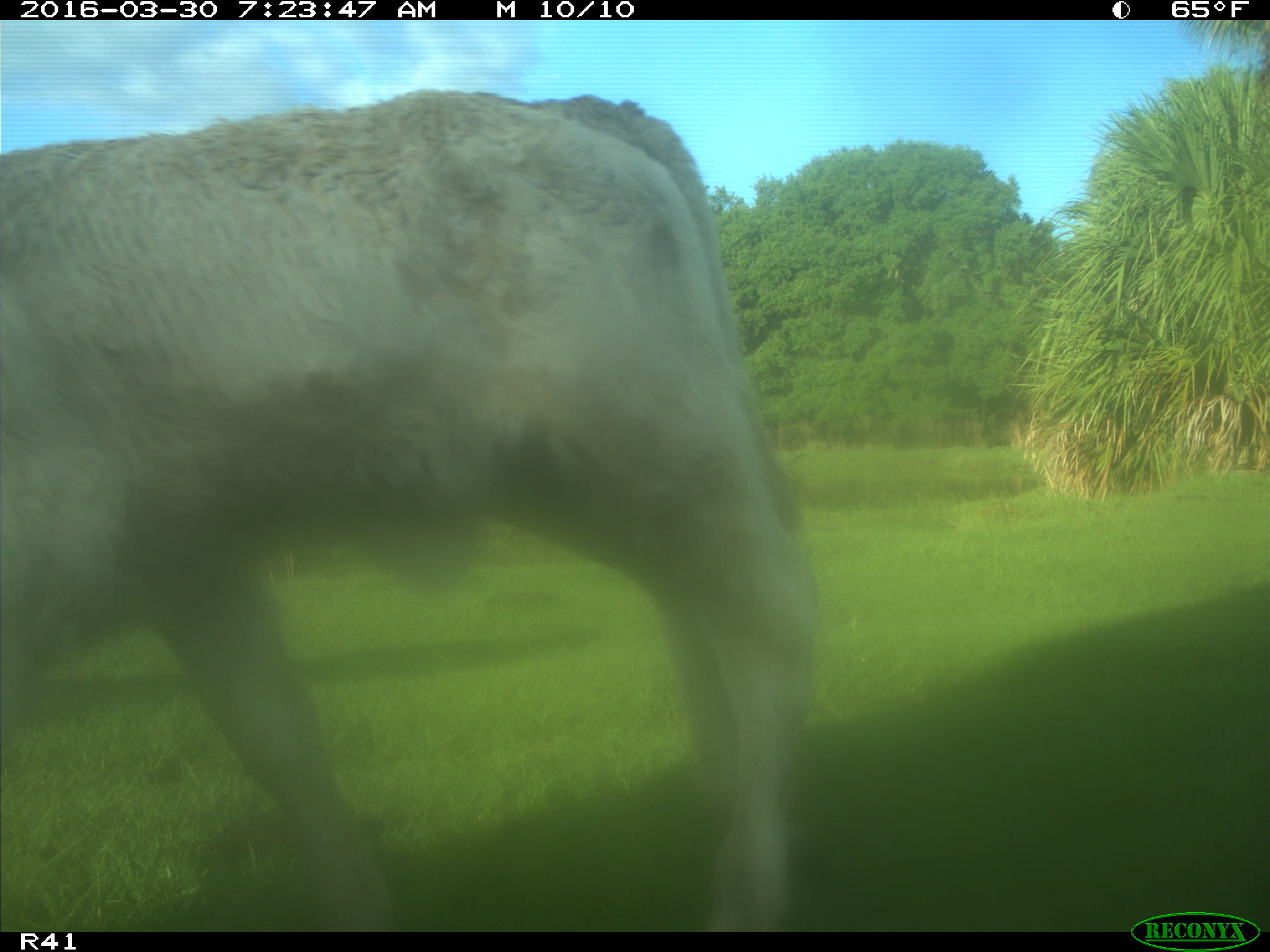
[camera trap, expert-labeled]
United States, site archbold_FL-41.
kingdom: Animalia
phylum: Chordata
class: Mammalia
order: Artiodactyla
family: Bovidae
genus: Bos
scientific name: Bos taurus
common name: domestic cow